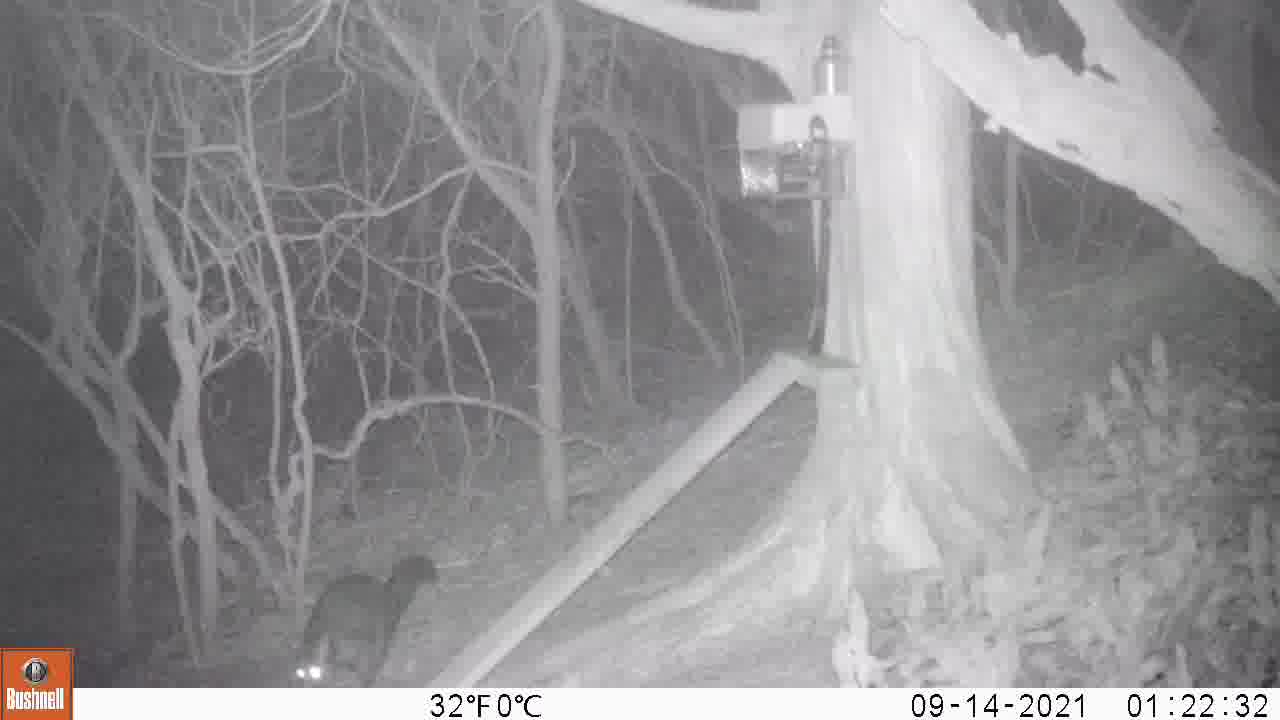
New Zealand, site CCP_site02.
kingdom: Animalia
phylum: Chordata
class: Mammalia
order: Diprotodontia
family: Phalangeridae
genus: Trichosurus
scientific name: Trichosurus vulpecula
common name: common brushtail possum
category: possum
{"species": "possum (common brushtail possum) (Trichosurus vulpecula)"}